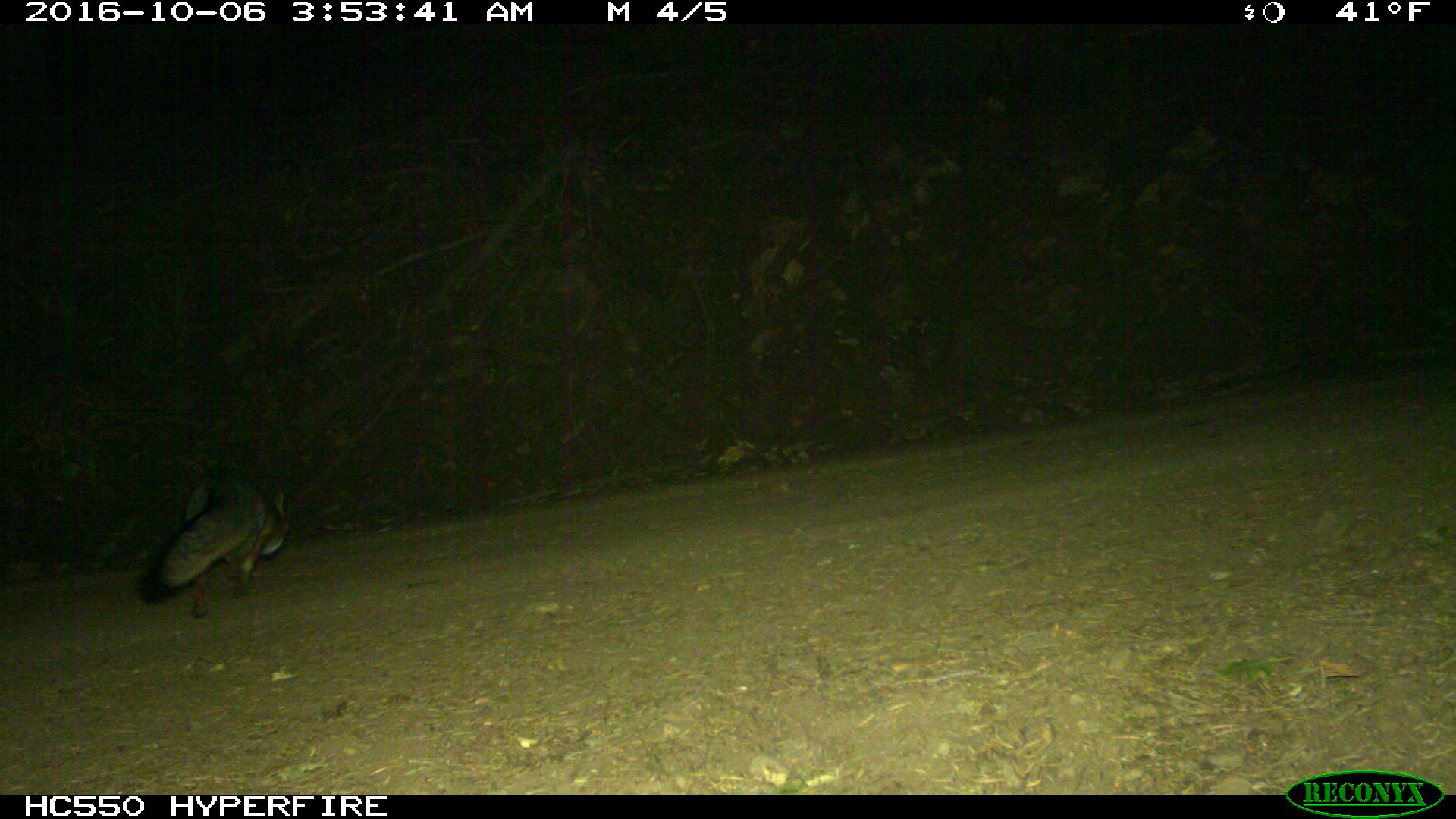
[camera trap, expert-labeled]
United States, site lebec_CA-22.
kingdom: Animalia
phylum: Chordata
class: Mammalia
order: Carnivora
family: Canidae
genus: Urocyon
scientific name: Urocyon cinereoargenteus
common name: gray fox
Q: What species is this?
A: Urocyon cinereoargenteus (gray fox).